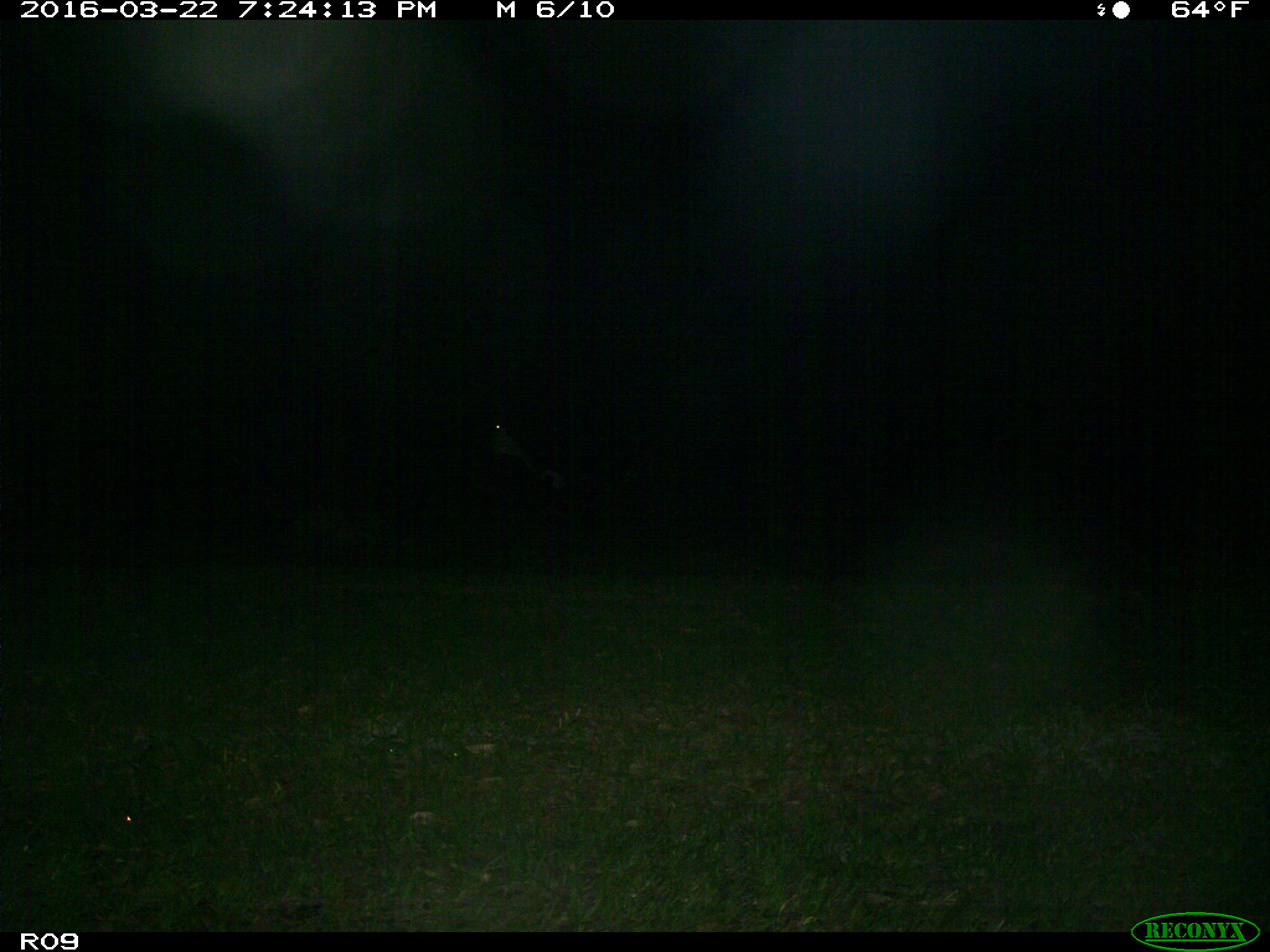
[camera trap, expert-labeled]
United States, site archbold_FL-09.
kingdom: Animalia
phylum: Chordata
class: Mammalia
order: Artiodactyla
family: Bovidae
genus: Bos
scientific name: Bos taurus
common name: domestic cow